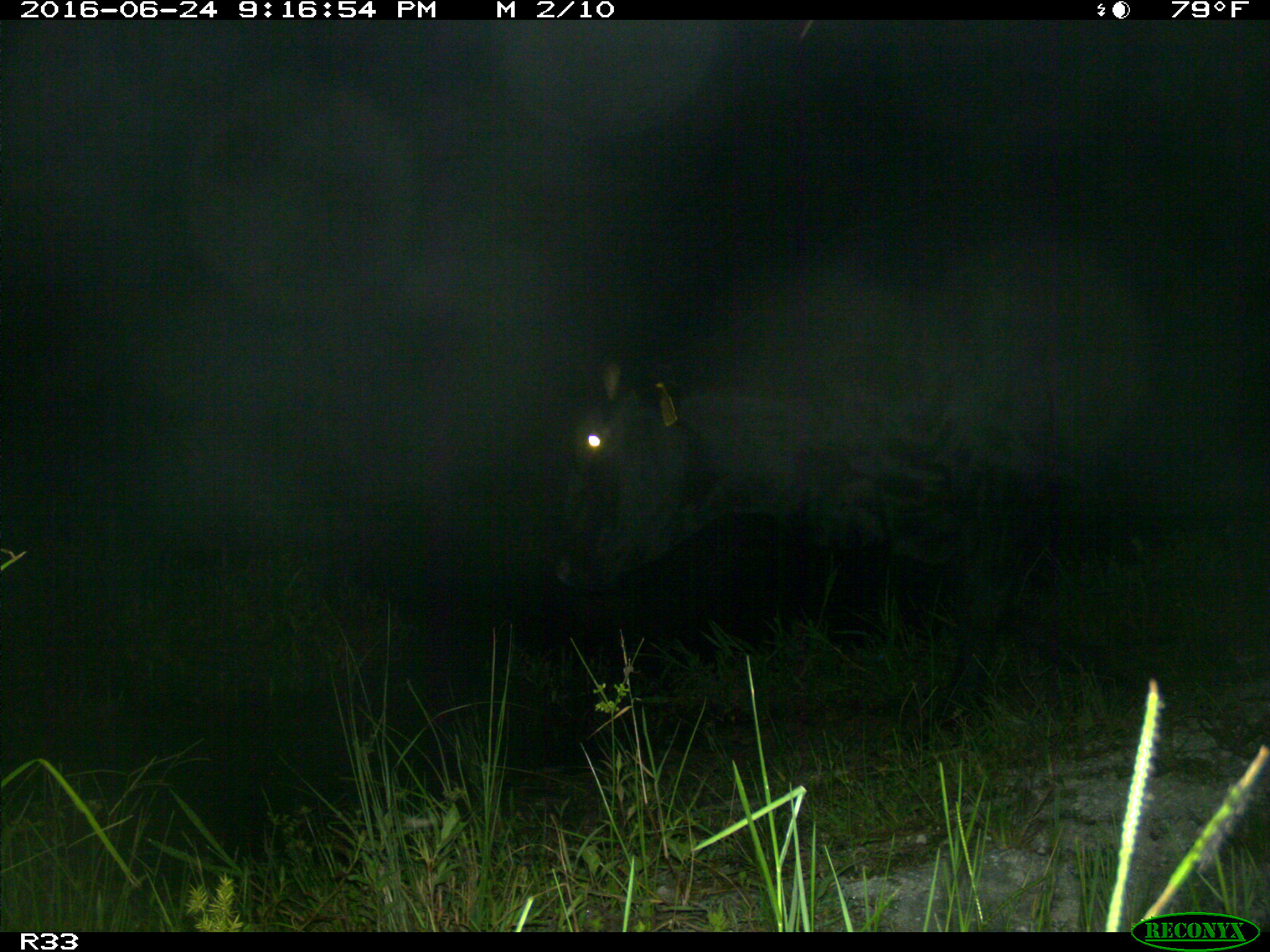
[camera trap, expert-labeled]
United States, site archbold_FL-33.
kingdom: Animalia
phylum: Chordata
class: Mammalia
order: Artiodactyla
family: Bovidae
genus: Bos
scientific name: Bos taurus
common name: domestic cow